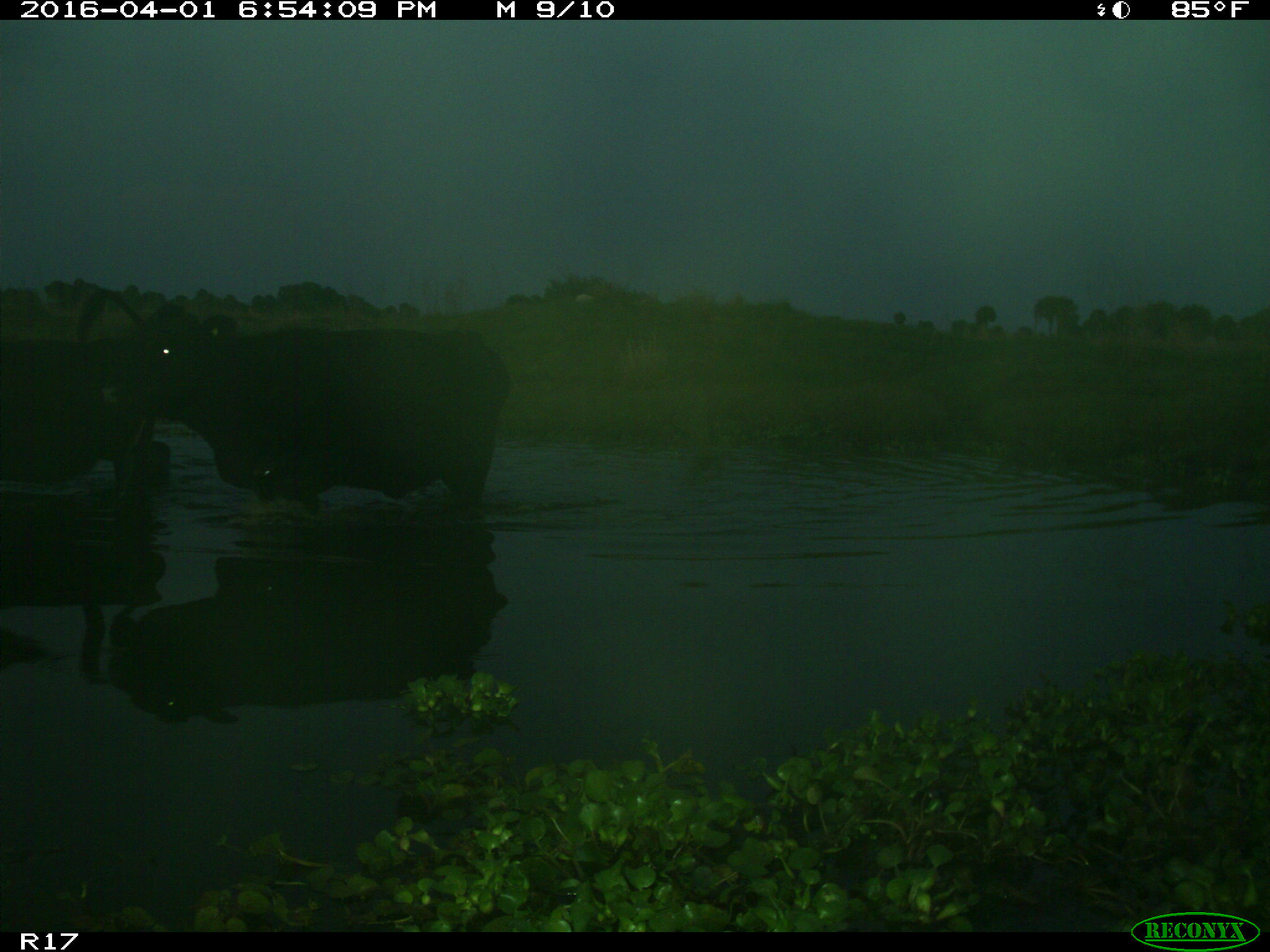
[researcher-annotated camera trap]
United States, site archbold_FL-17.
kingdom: Animalia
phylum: Chordata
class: Mammalia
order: Artiodactyla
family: Bovidae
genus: Bos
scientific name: Bos taurus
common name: domestic cow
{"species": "Bos taurus (domestic cow)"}